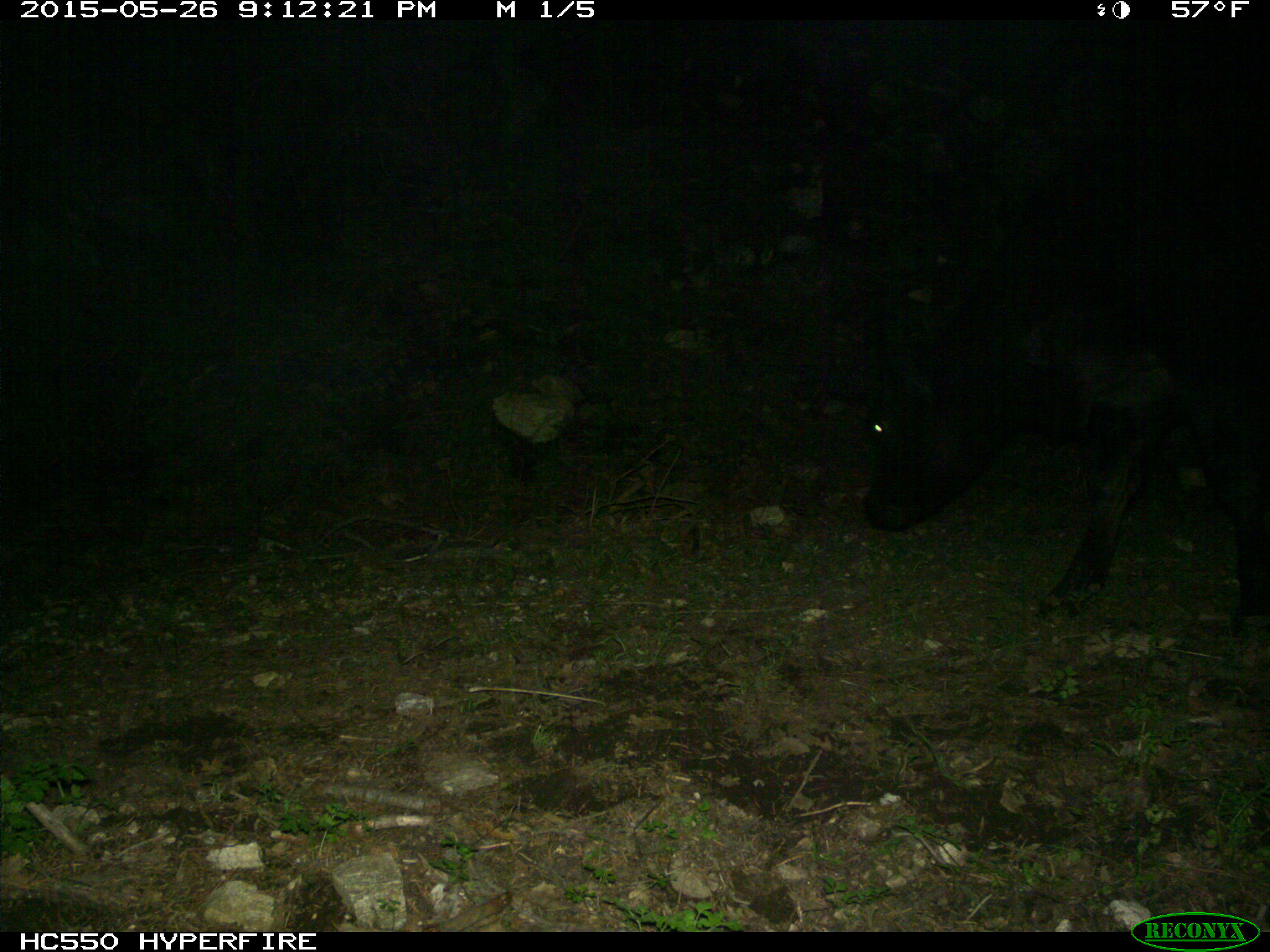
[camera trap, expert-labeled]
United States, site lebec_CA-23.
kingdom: Animalia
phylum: Chordata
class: Mammalia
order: Artiodactyla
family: Bovidae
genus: Bos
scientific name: Bos taurus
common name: domestic cow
Bos taurus (domestic cow).